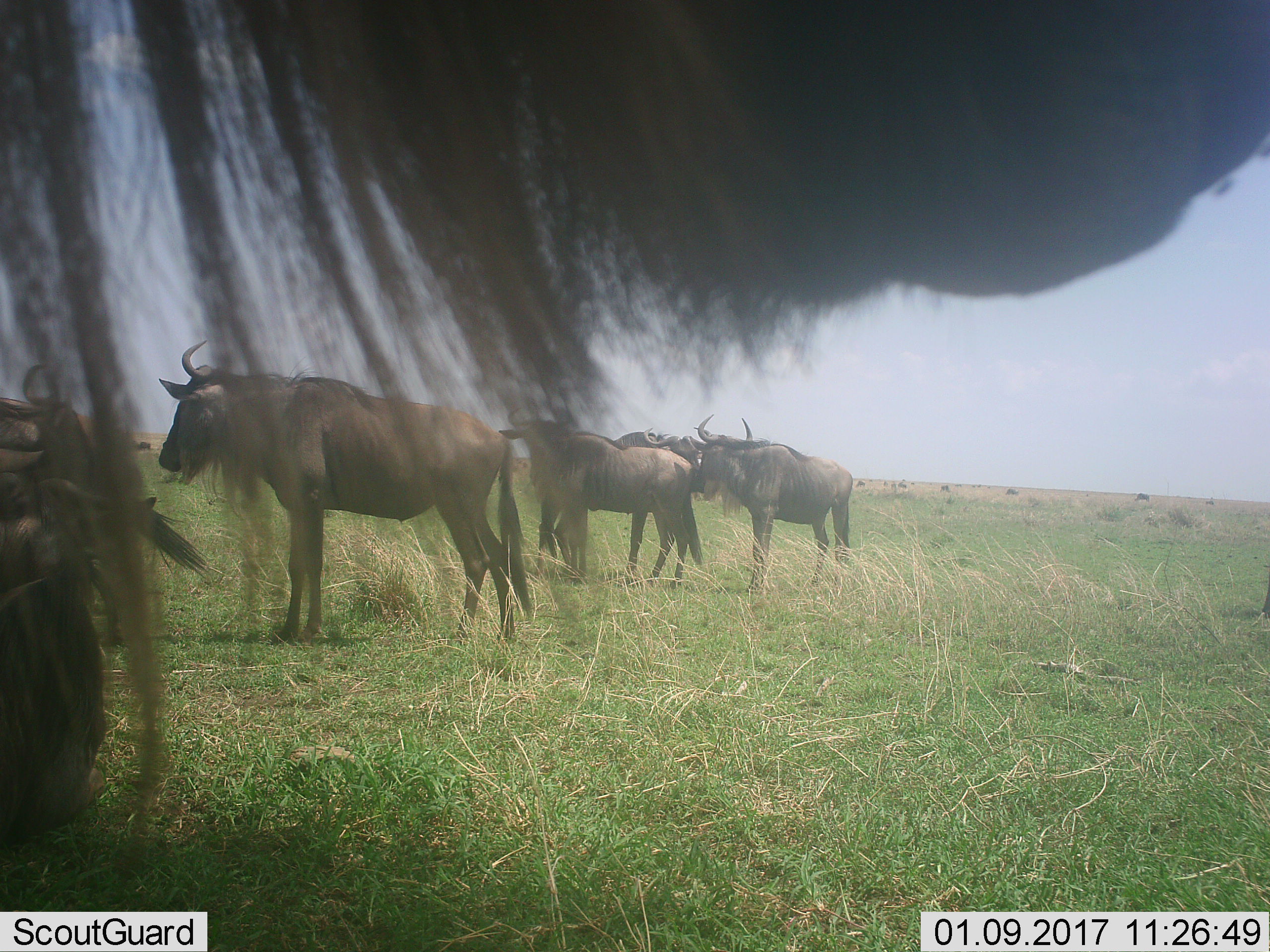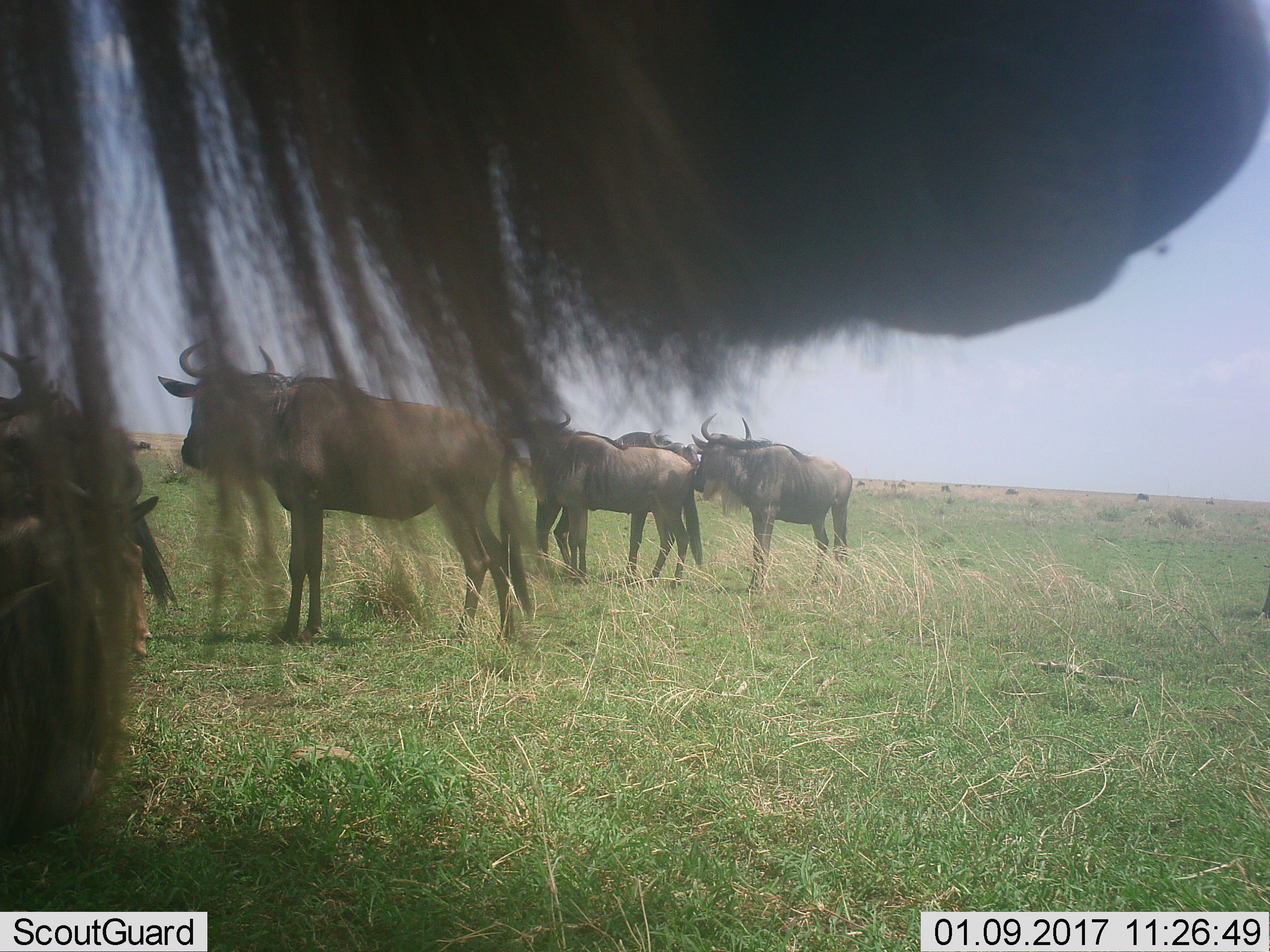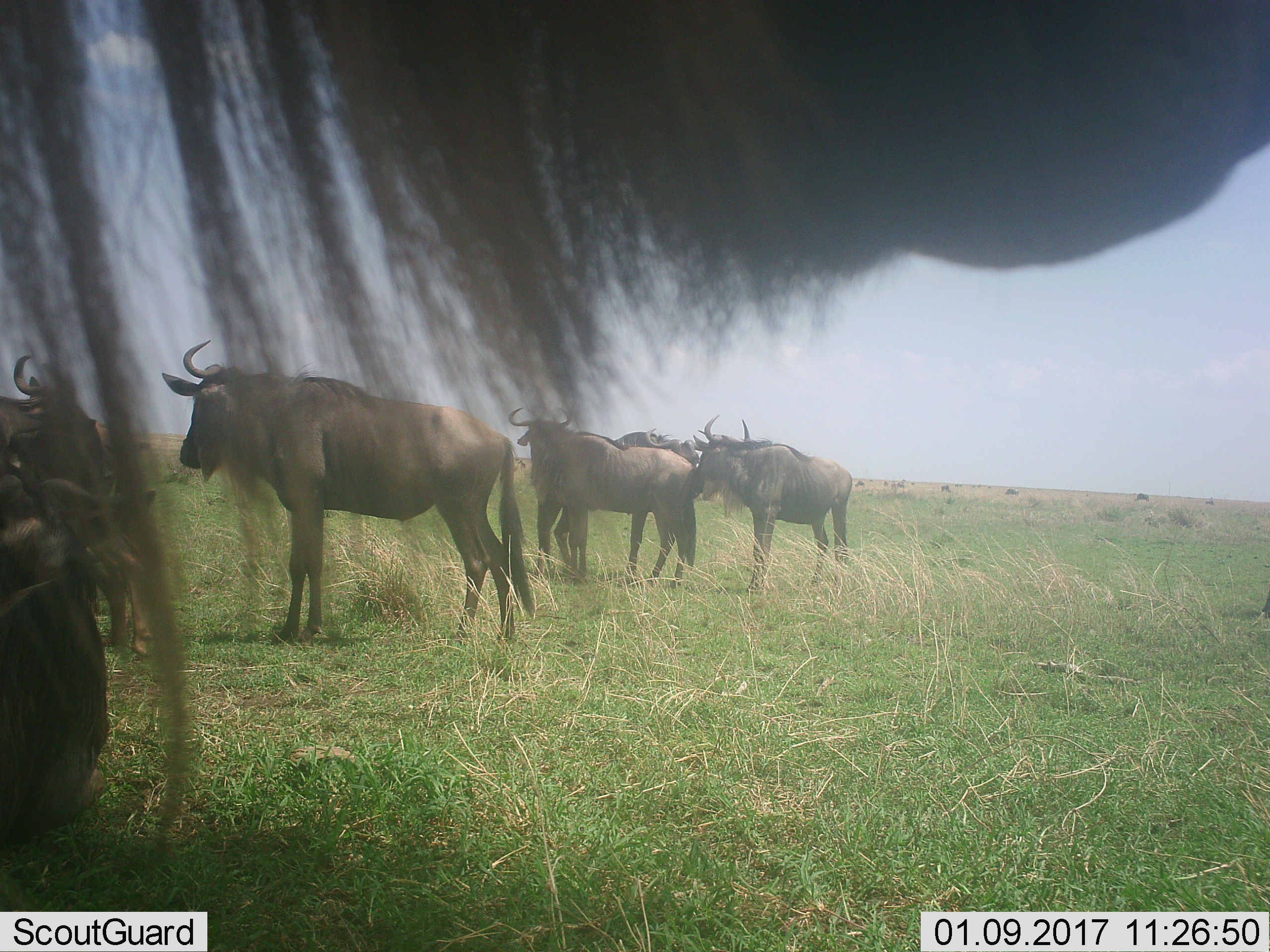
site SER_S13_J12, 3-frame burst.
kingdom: Animalia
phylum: Chordata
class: Mammalia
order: Artiodactyla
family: Bovidae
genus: Connochaetes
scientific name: Connochaetes taurinus taurinus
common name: blue wildebeest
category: wildebeestblue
Wildebeestblue (blue wildebeest) (Connochaetes taurinus taurinus), count 7. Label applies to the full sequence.